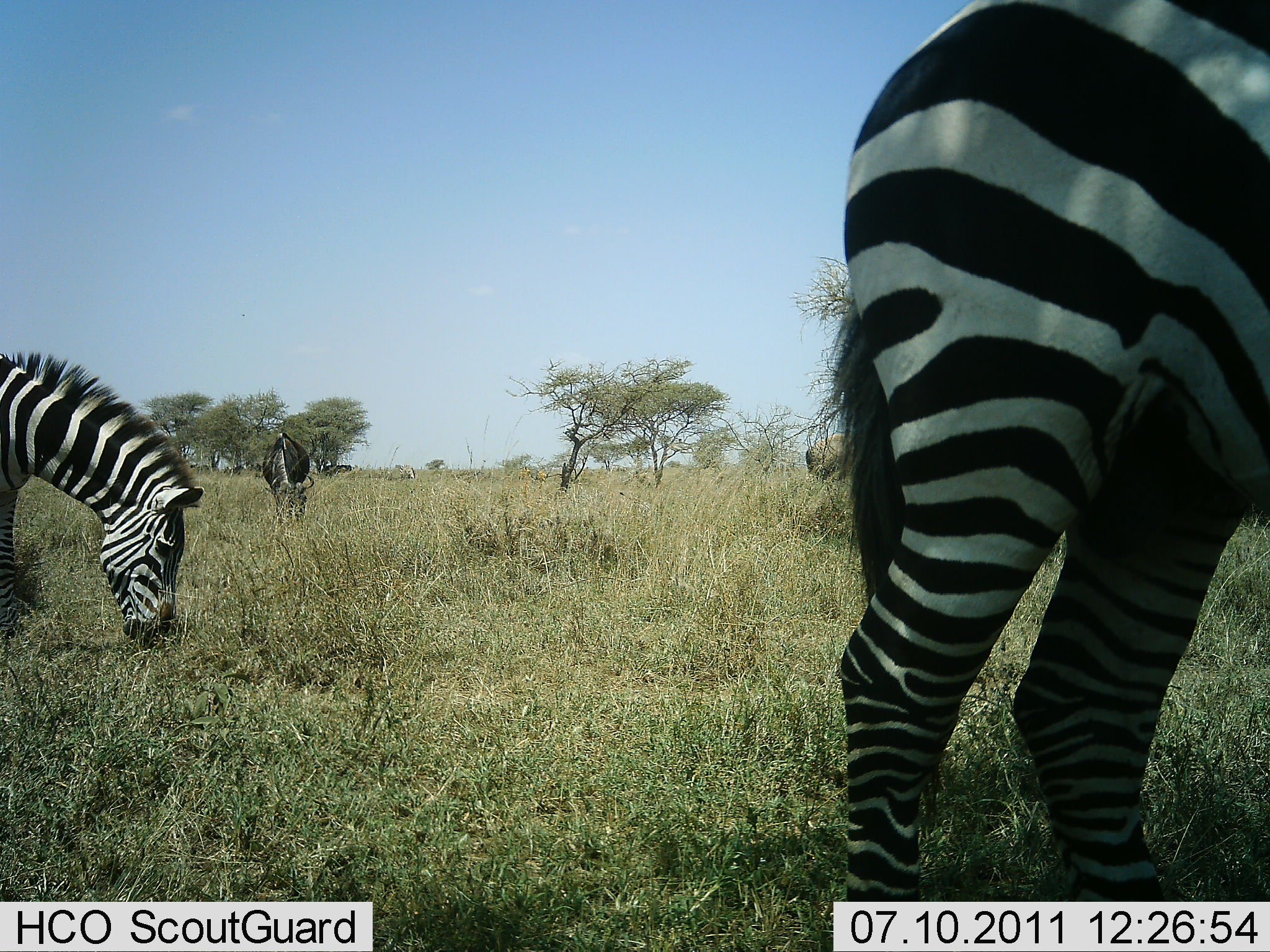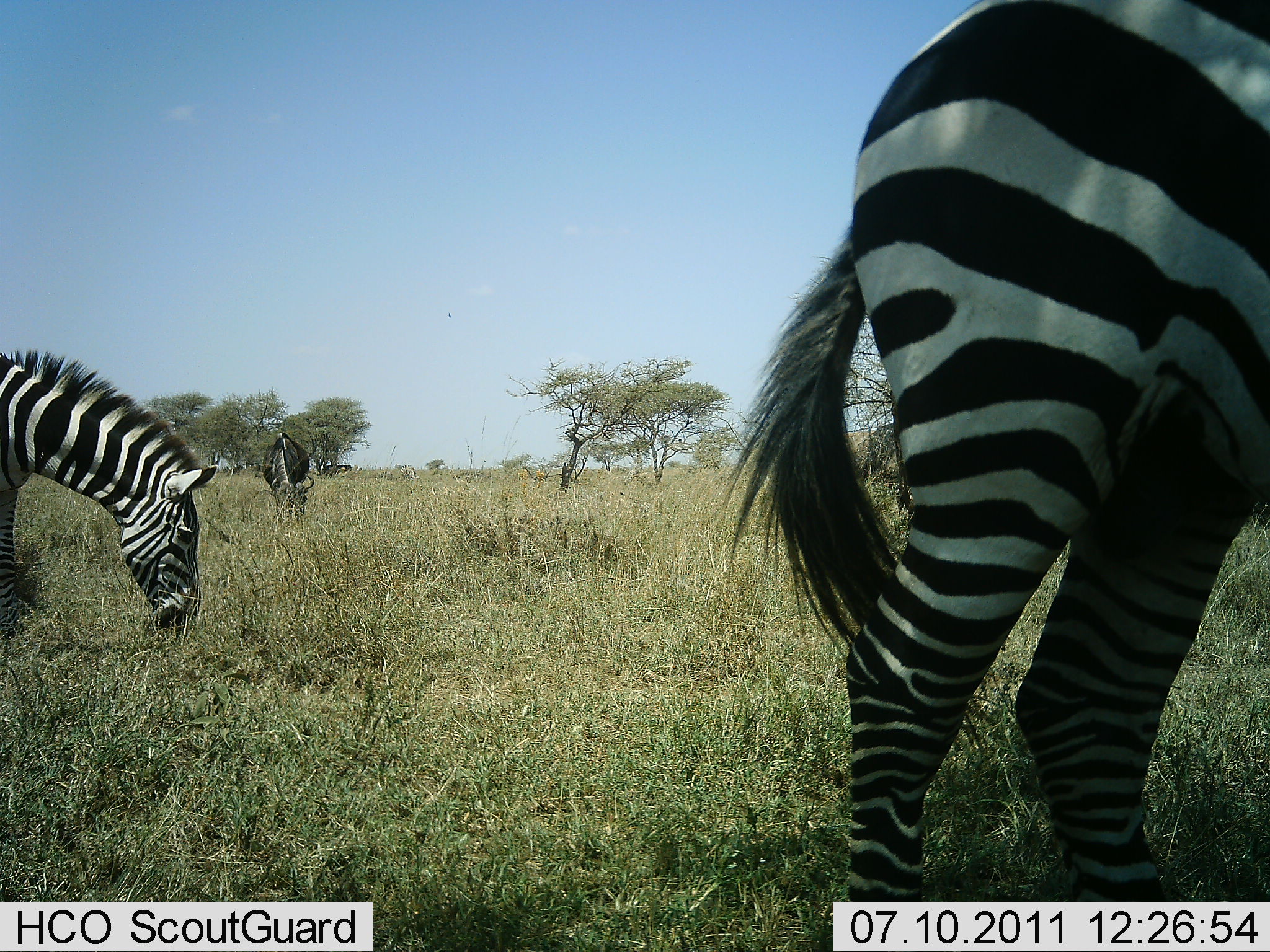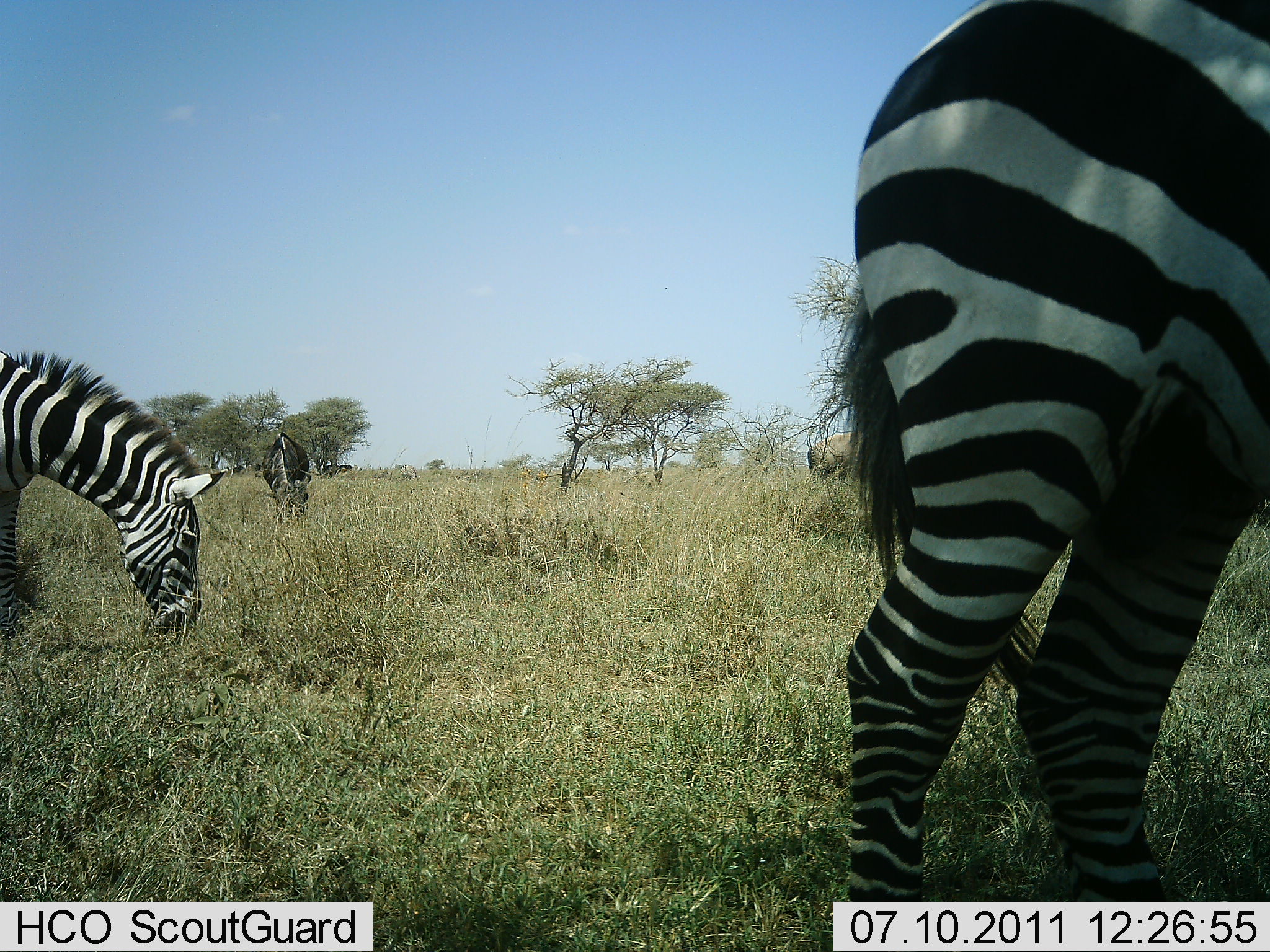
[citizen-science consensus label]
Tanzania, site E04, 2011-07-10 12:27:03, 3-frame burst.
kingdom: Animalia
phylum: Chordata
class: Mammalia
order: Artiodactyla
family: Bovidae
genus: Connochaetes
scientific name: Connochaetes taurinus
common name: blue wildebeest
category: wildebeest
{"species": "wildebeest (blue wildebeest) (Connochaetes taurinus)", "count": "1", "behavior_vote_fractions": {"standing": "40%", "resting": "0%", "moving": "0%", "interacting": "0%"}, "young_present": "0%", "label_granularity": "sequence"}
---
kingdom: Animalia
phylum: Chordata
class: Mammalia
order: Perissodactyla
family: Equidae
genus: Equus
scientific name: Equus quagga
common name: plains zebra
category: zebra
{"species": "zebra (plains zebra) (Equus quagga)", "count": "3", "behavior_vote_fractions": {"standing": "30%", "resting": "0%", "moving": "0%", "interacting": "0%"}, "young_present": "0%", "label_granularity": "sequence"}